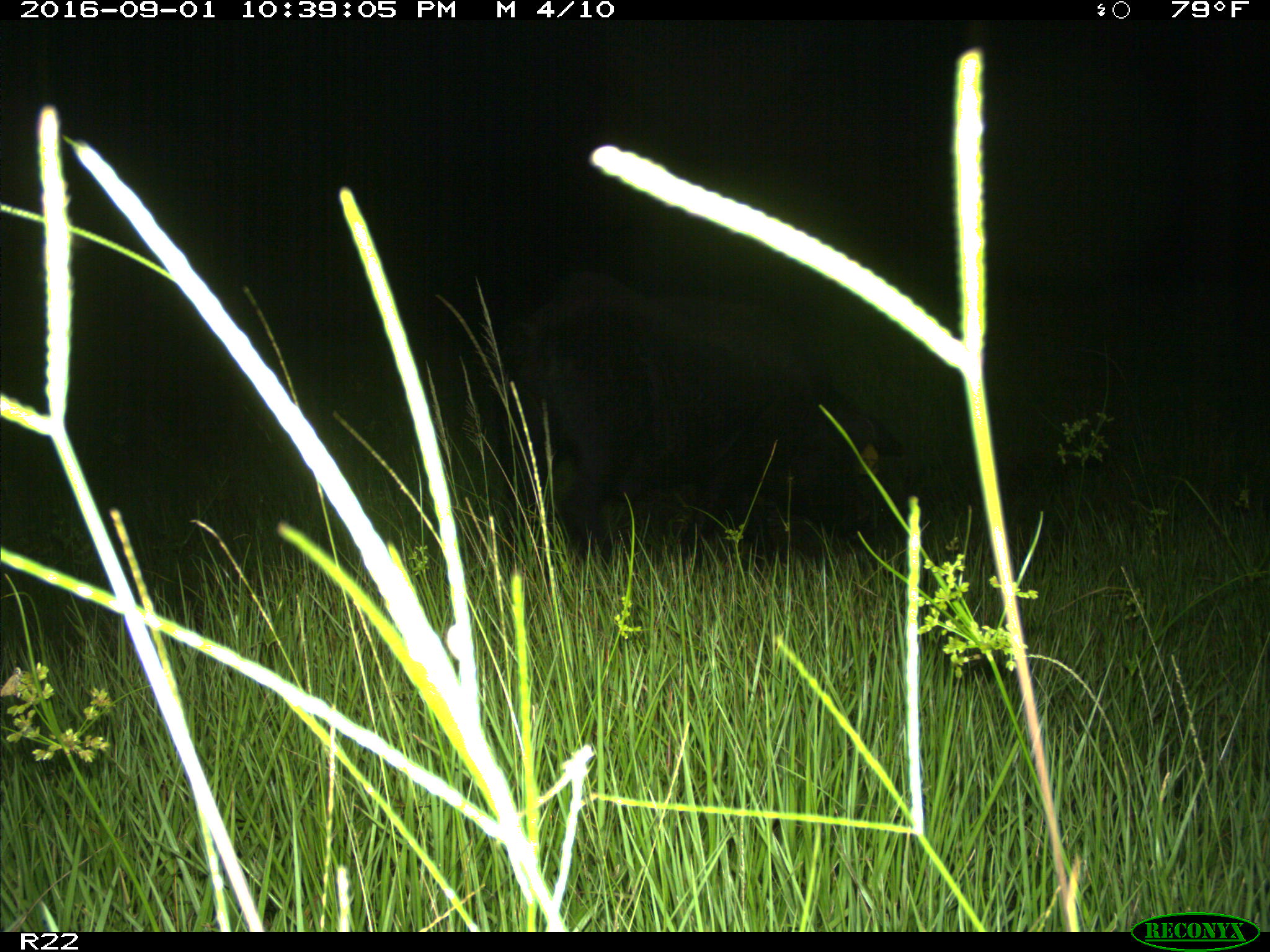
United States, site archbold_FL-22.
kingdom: Animalia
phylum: Chordata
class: Mammalia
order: Artiodactyla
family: Suidae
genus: Sus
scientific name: Sus scrofa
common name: wild boar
Sus scrofa (wild boar).